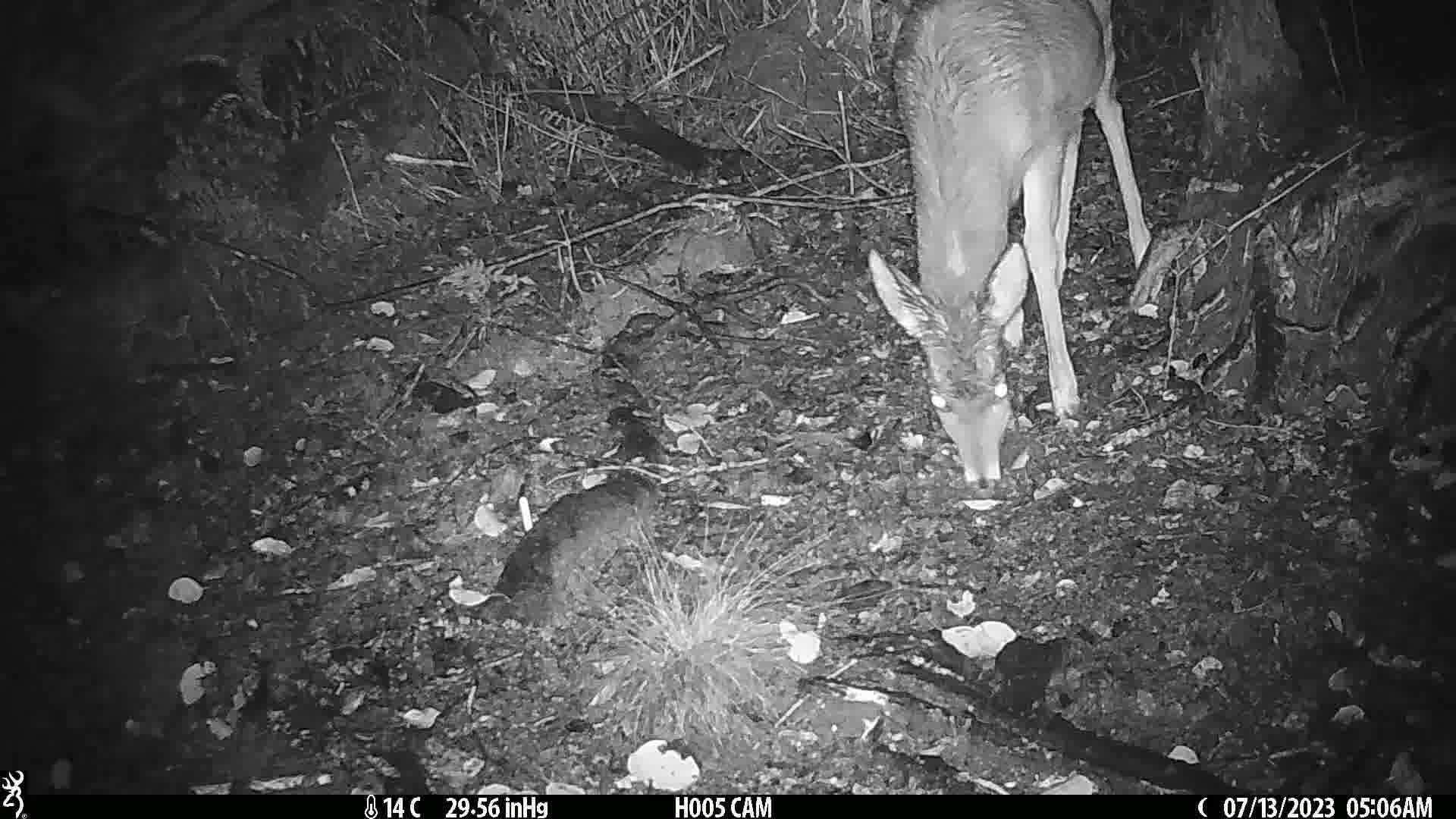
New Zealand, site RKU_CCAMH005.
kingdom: Animalia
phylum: Chordata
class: Mammalia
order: Artiodactyla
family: Cervidae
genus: Odocoileus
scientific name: Odocoileus virginianus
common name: white-tailed deer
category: white tailed deer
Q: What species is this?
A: White tailed deer (white-tailed deer) (Odocoileus virginianus).